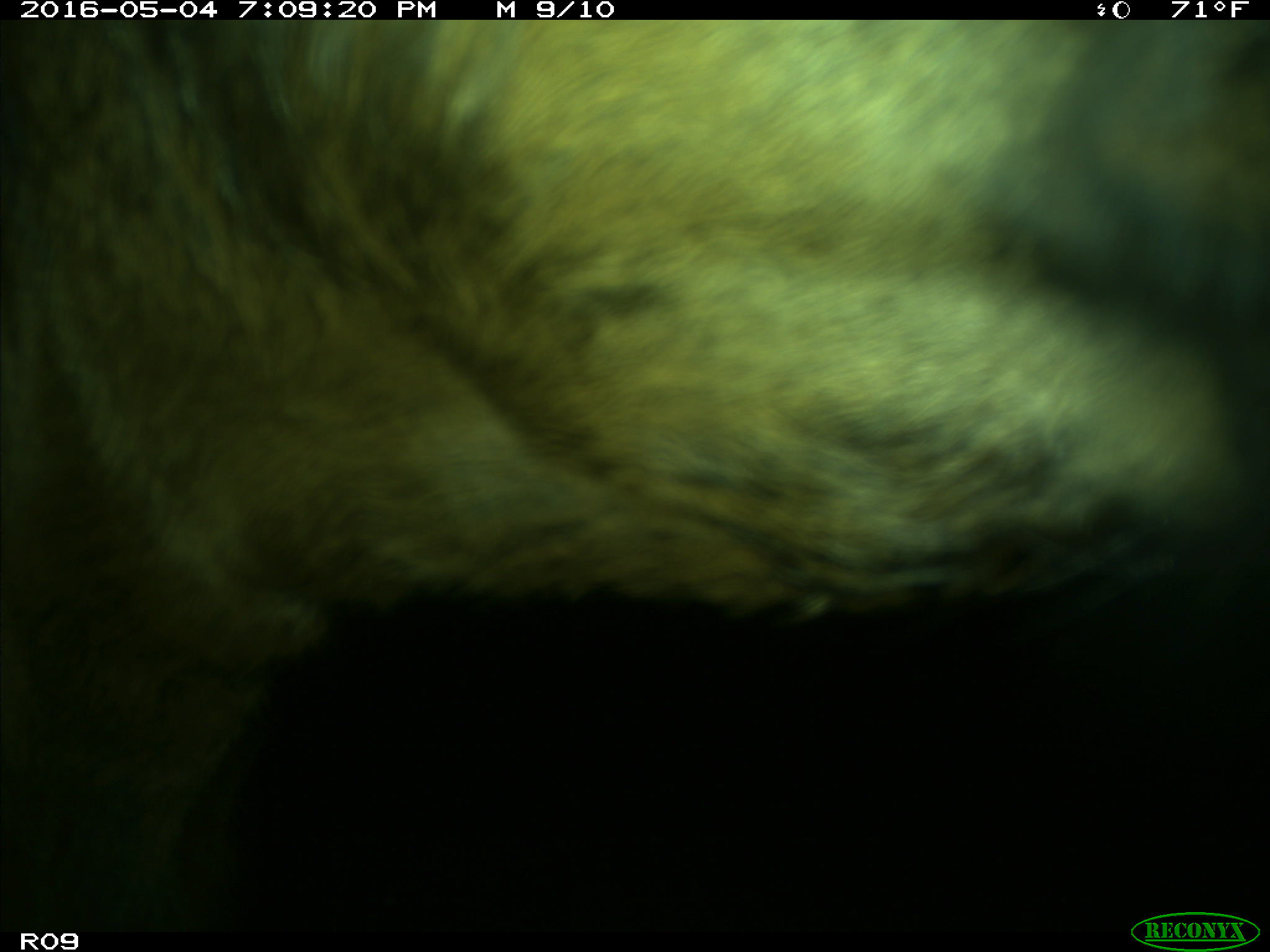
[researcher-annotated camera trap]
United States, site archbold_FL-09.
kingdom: Animalia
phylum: Chordata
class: Mammalia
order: Artiodactyla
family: Bovidae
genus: Bos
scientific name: Bos taurus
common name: domestic cow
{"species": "Bos taurus (domestic cow)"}